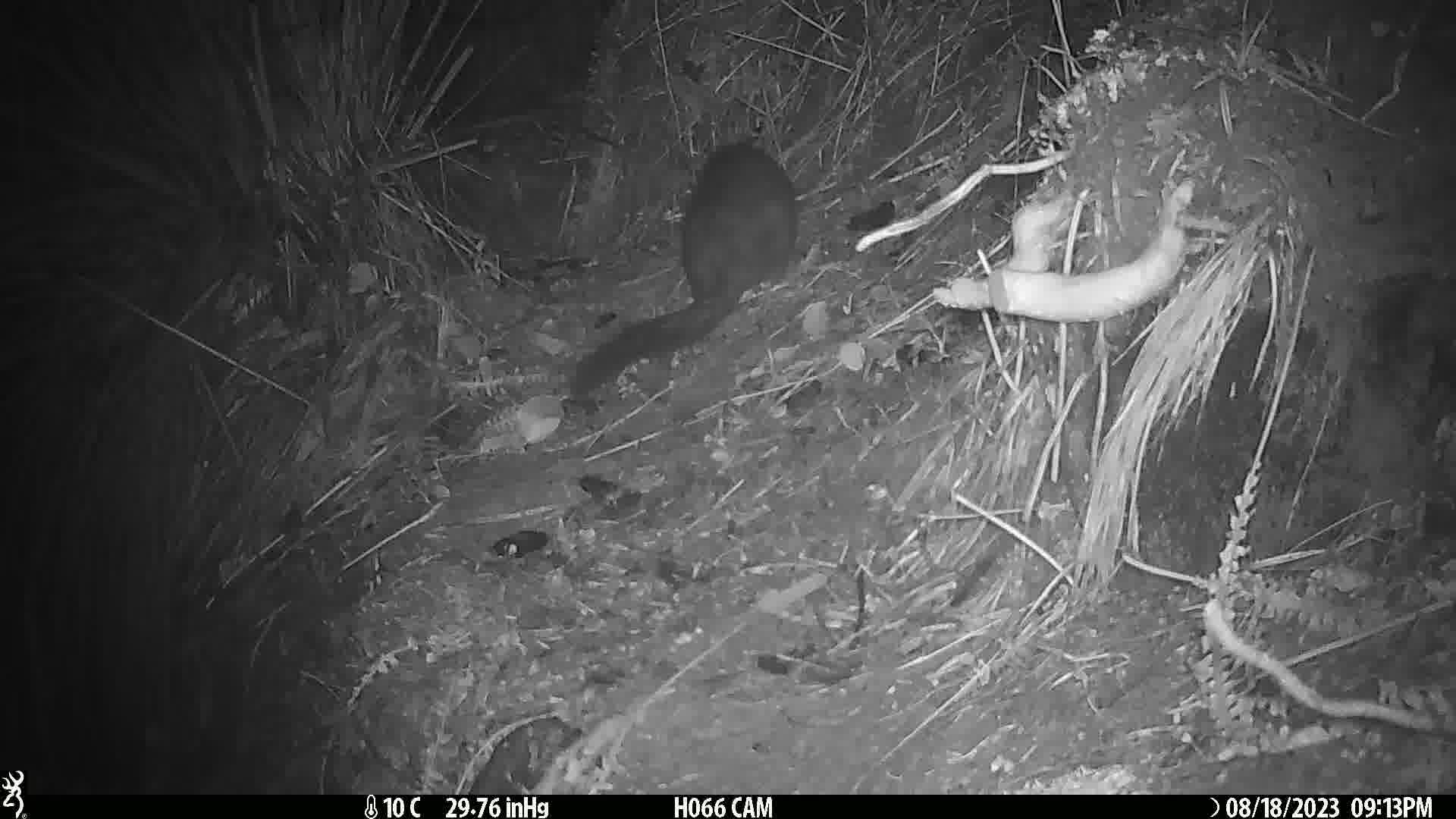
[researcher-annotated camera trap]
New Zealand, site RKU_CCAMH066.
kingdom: Animalia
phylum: Chordata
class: Mammalia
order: Diprotodontia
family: Phalangeridae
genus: Trichosurus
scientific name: Trichosurus vulpecula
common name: common brushtail possum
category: possum